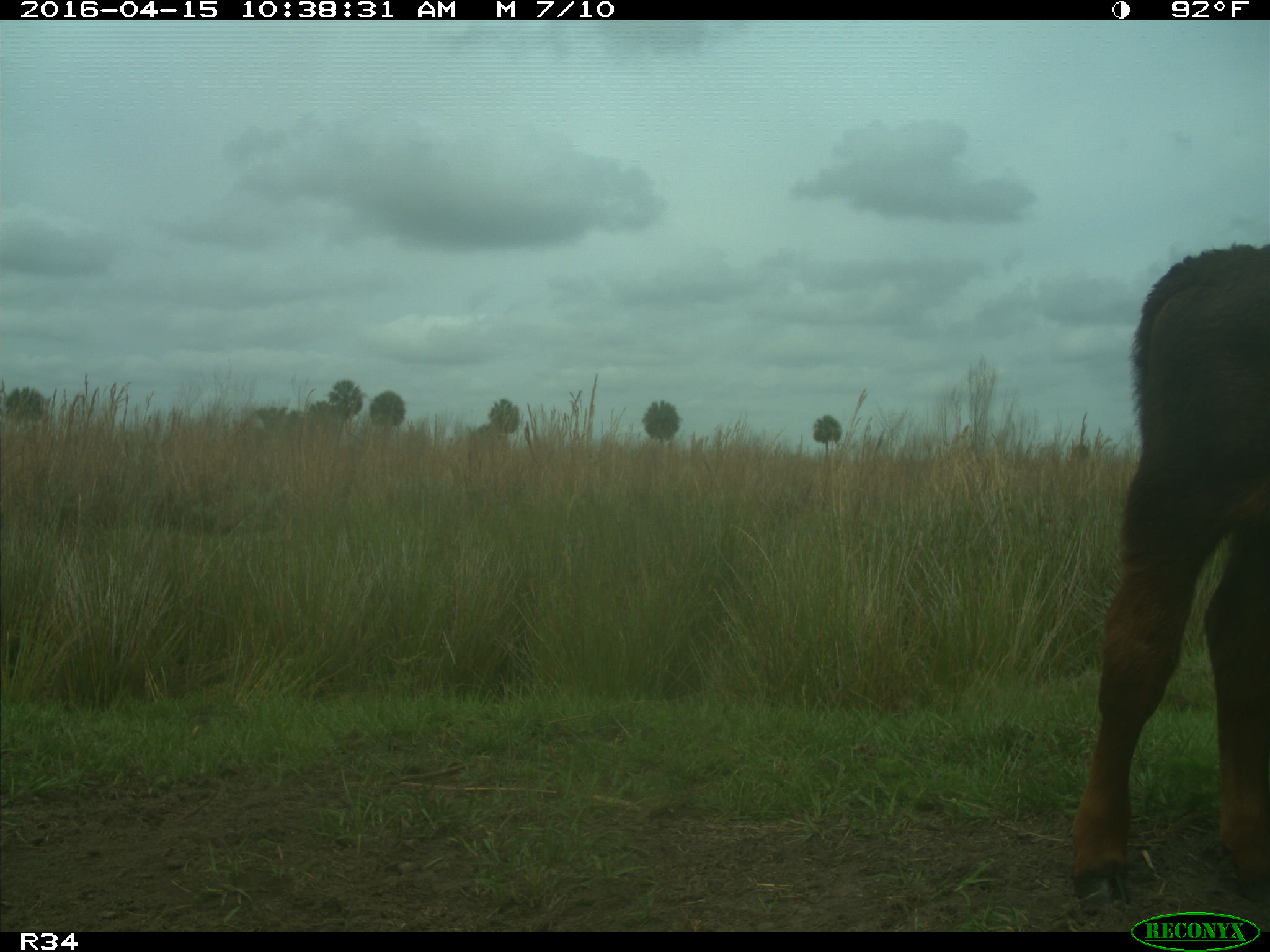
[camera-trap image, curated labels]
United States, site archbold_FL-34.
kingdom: Animalia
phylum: Chordata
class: Mammalia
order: Artiodactyla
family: Bovidae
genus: Bos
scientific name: Bos taurus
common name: domestic cow